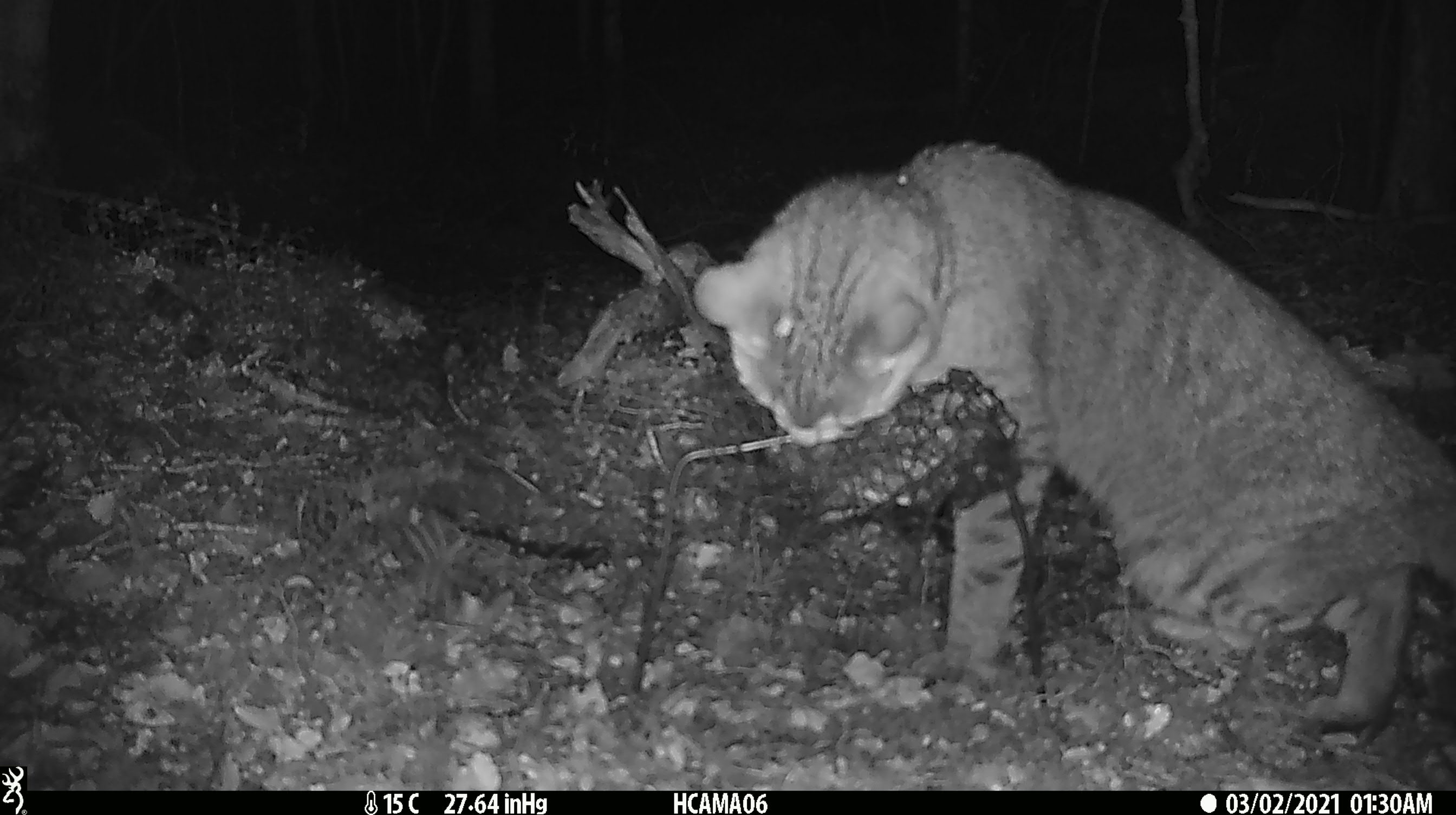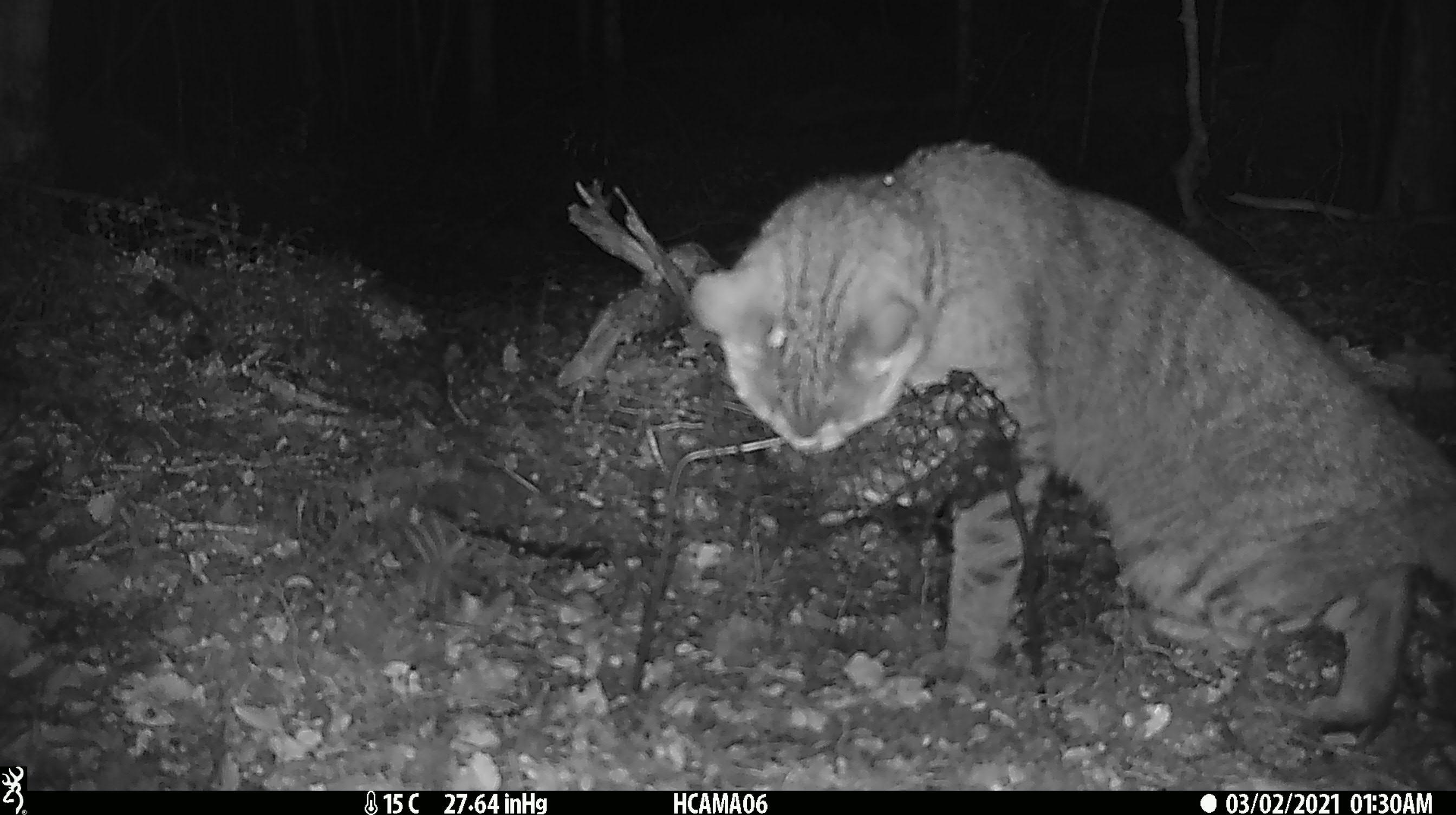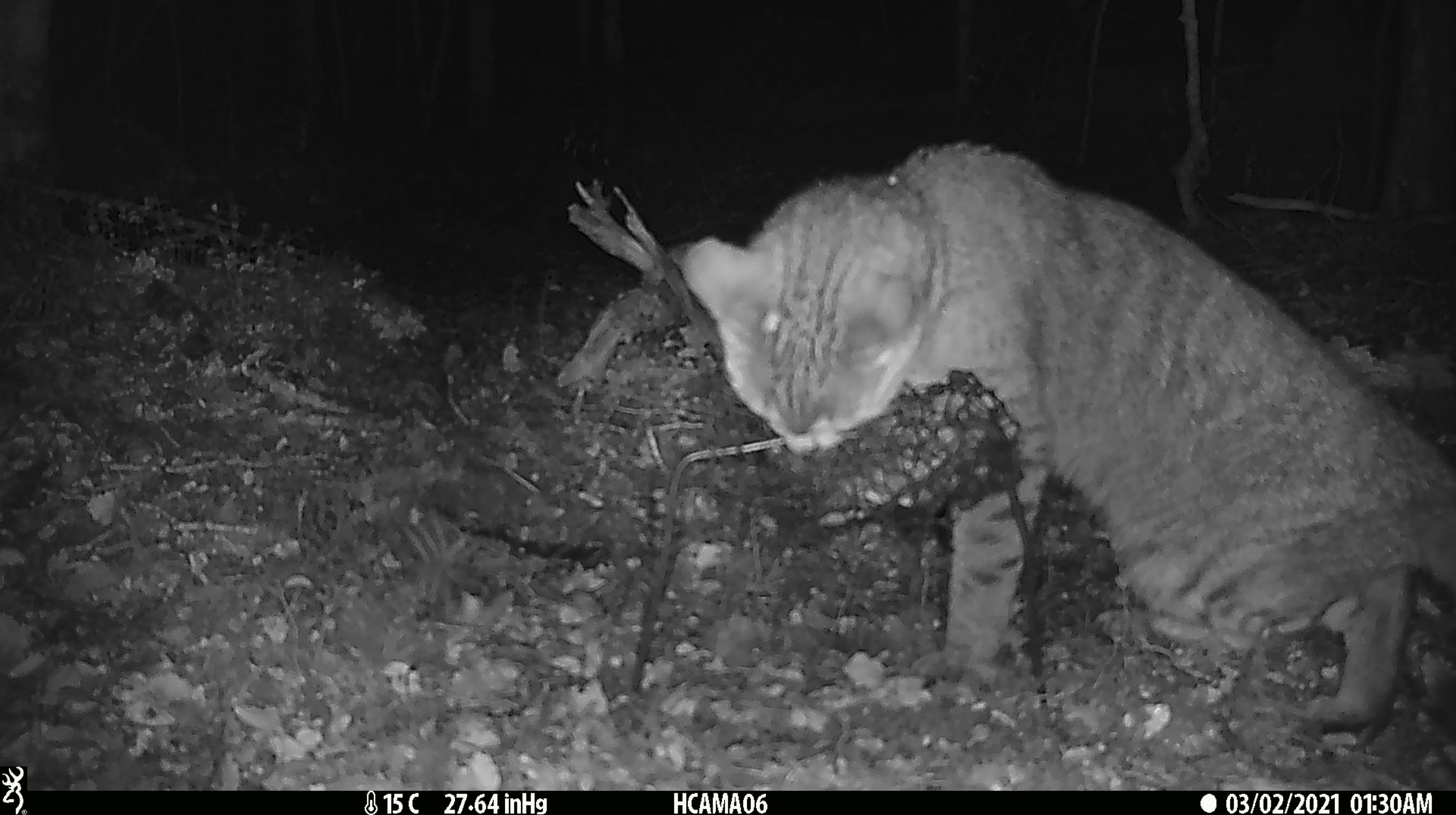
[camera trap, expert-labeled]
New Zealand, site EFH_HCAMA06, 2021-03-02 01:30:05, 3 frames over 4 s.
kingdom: Animalia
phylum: Chordata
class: Mammalia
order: Carnivora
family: Felidae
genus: Felis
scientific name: Felis catus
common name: domestic cat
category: cat